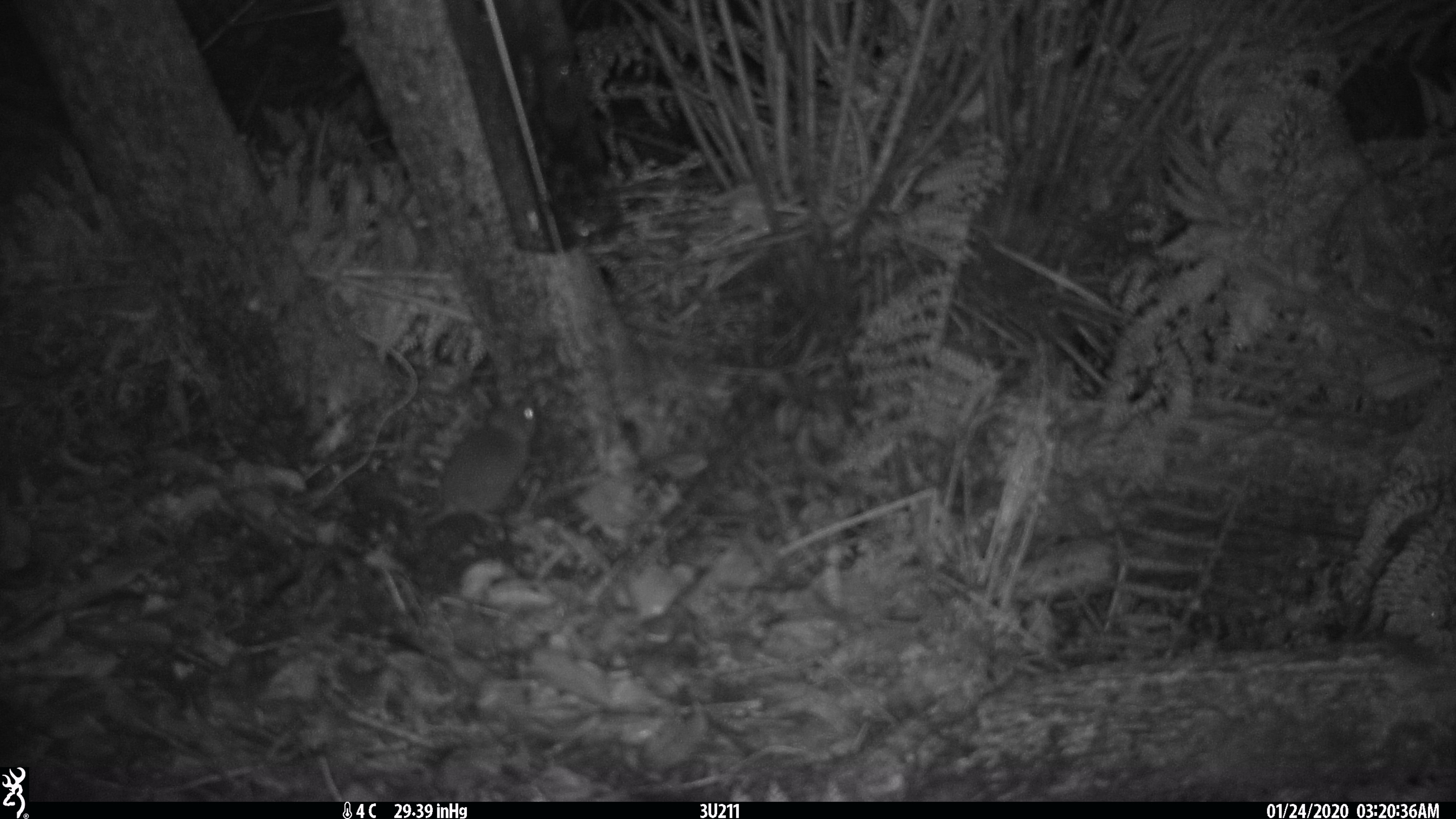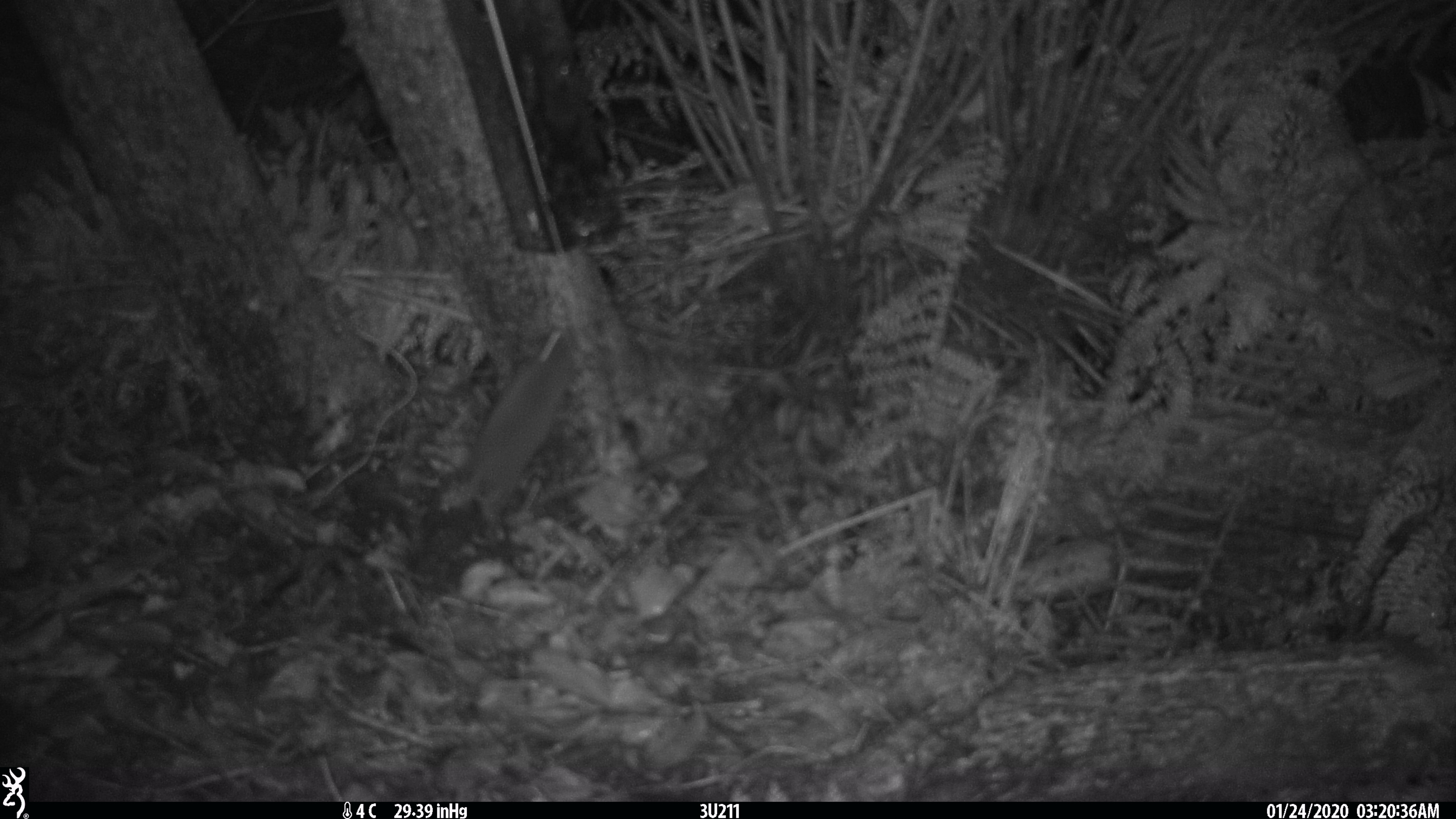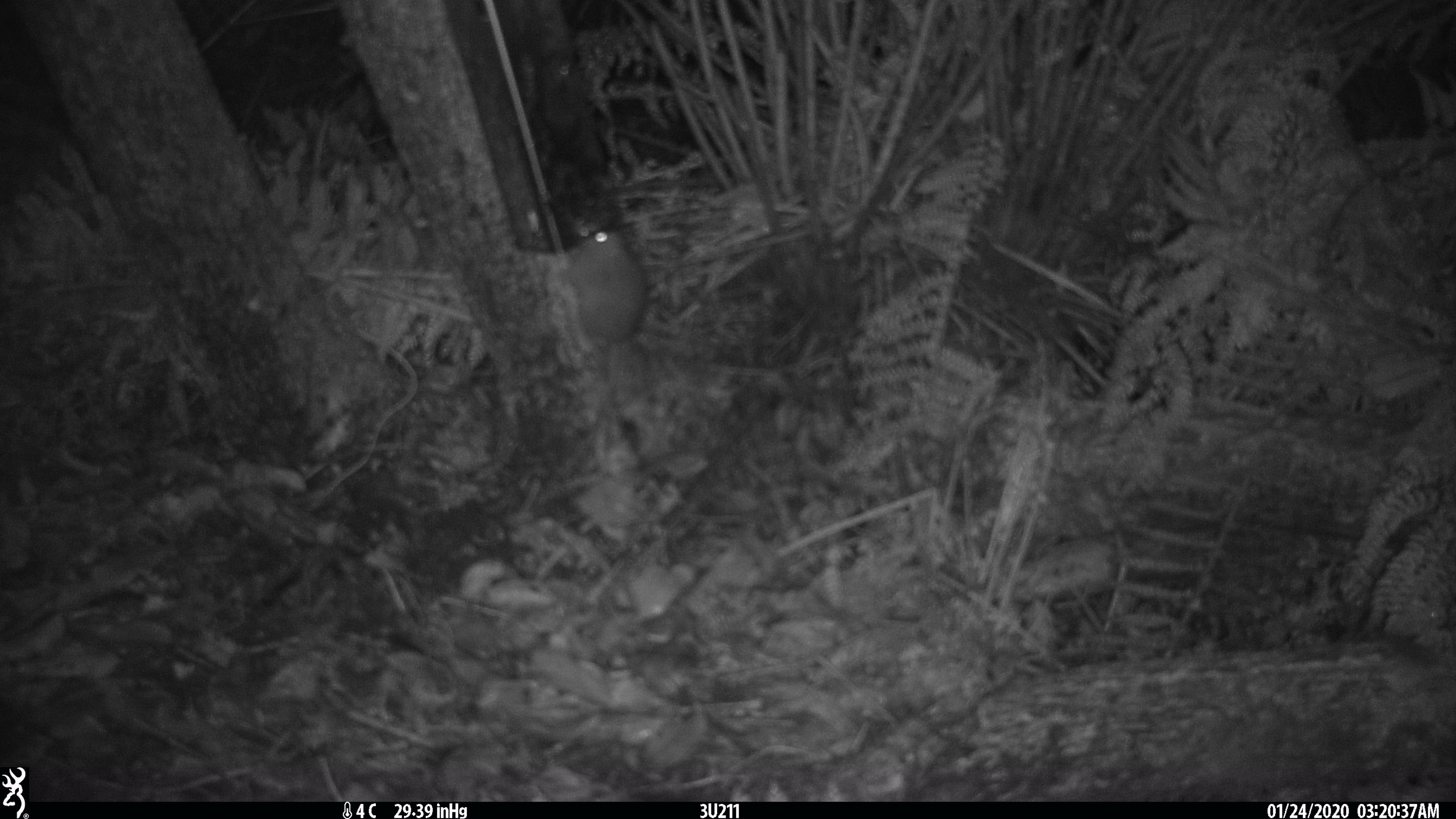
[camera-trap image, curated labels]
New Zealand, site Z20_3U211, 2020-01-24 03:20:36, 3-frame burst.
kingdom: Animalia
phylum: Chordata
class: Mammalia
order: Rodentia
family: Muridae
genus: Rattus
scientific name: Rattus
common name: rat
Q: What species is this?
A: Rat (Rattus).